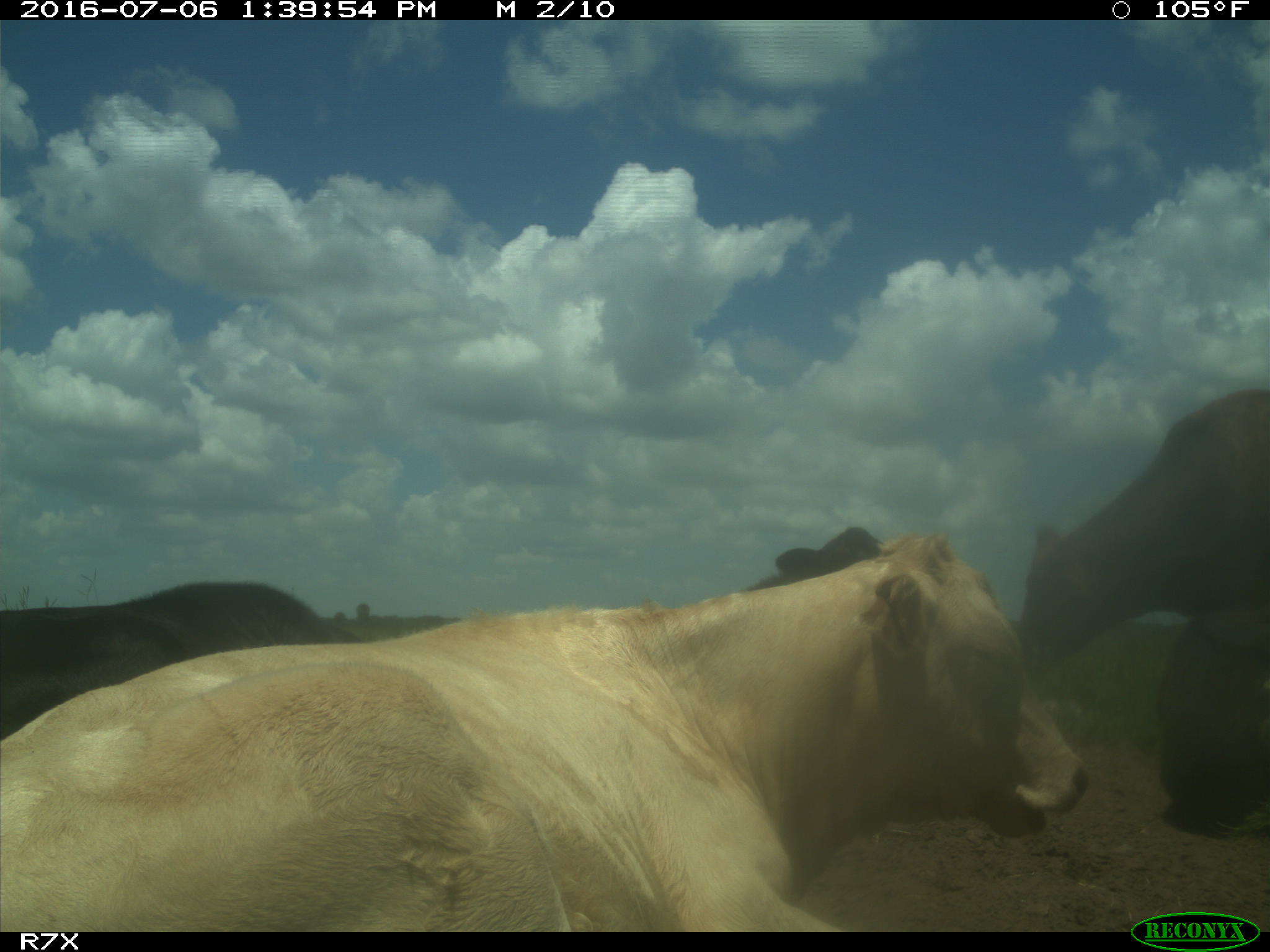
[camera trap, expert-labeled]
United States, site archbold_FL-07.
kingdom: Animalia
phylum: Chordata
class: Mammalia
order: Artiodactyla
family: Bovidae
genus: Bos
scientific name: Bos taurus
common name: domestic cow